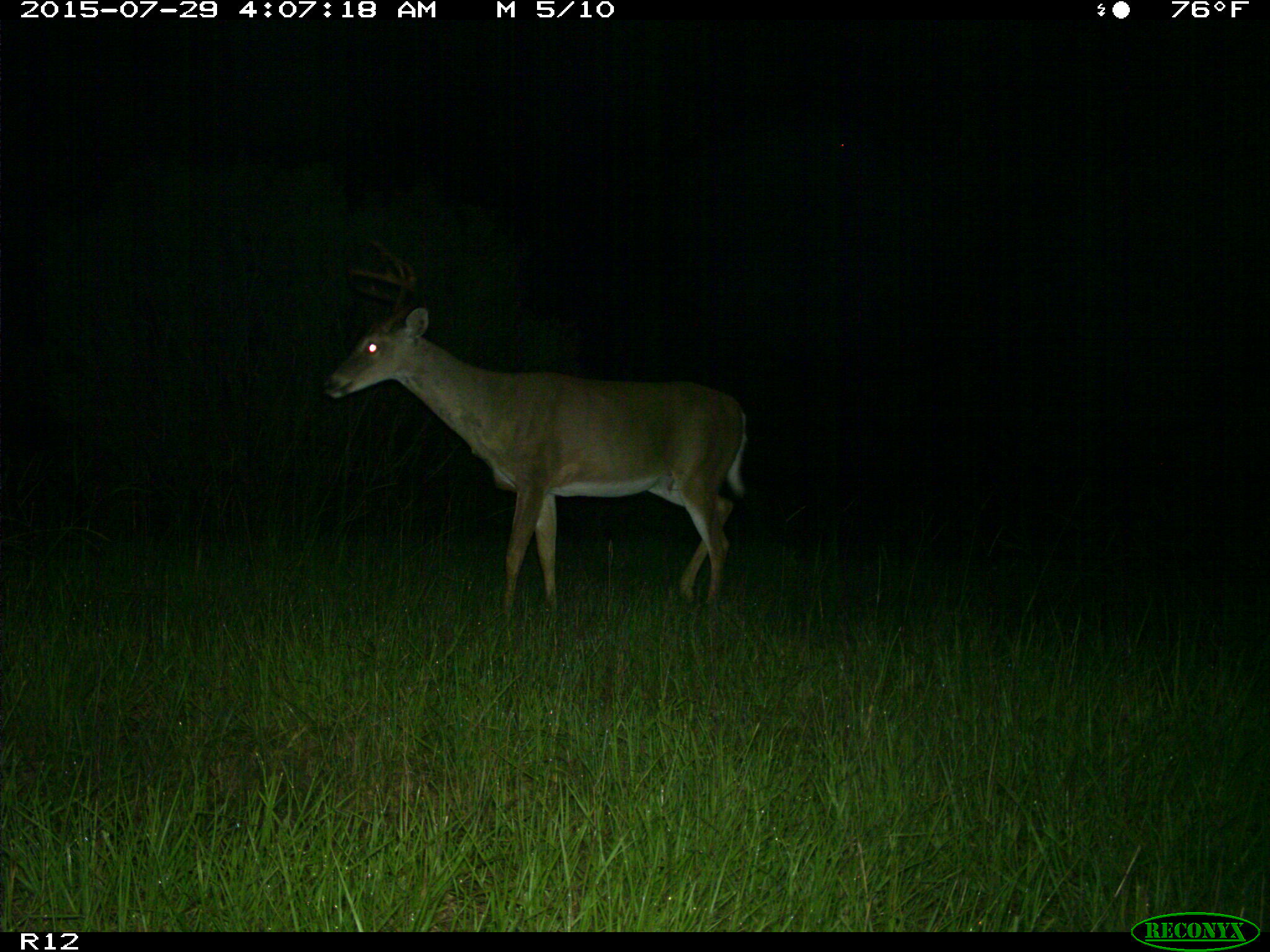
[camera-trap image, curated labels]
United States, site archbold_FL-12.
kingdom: Animalia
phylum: Chordata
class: Mammalia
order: Artiodactyla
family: Cervidae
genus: Odocoileus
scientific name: Odocoileus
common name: deer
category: unidentified deer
Unidentified deer (deer) (Odocoileus).